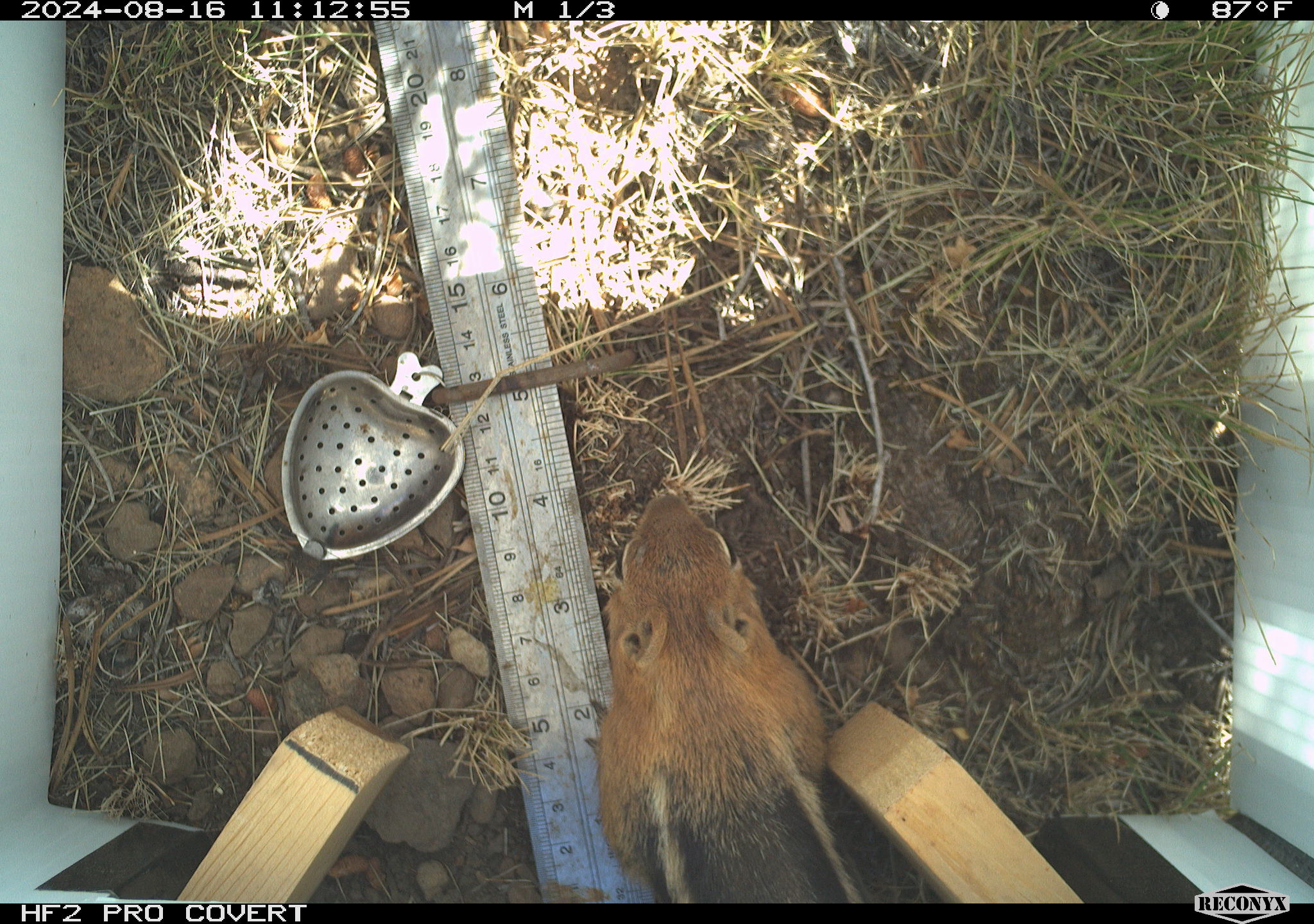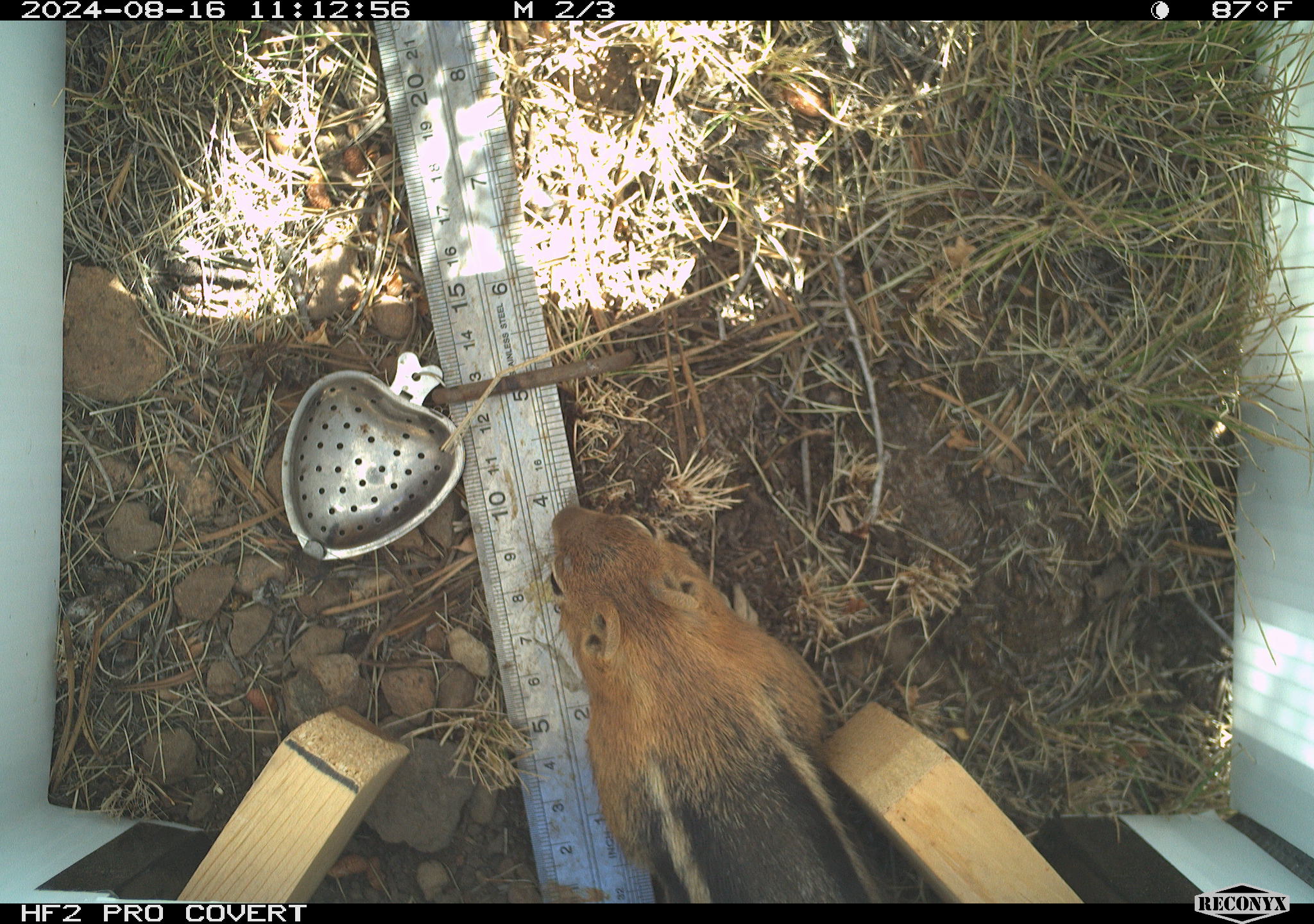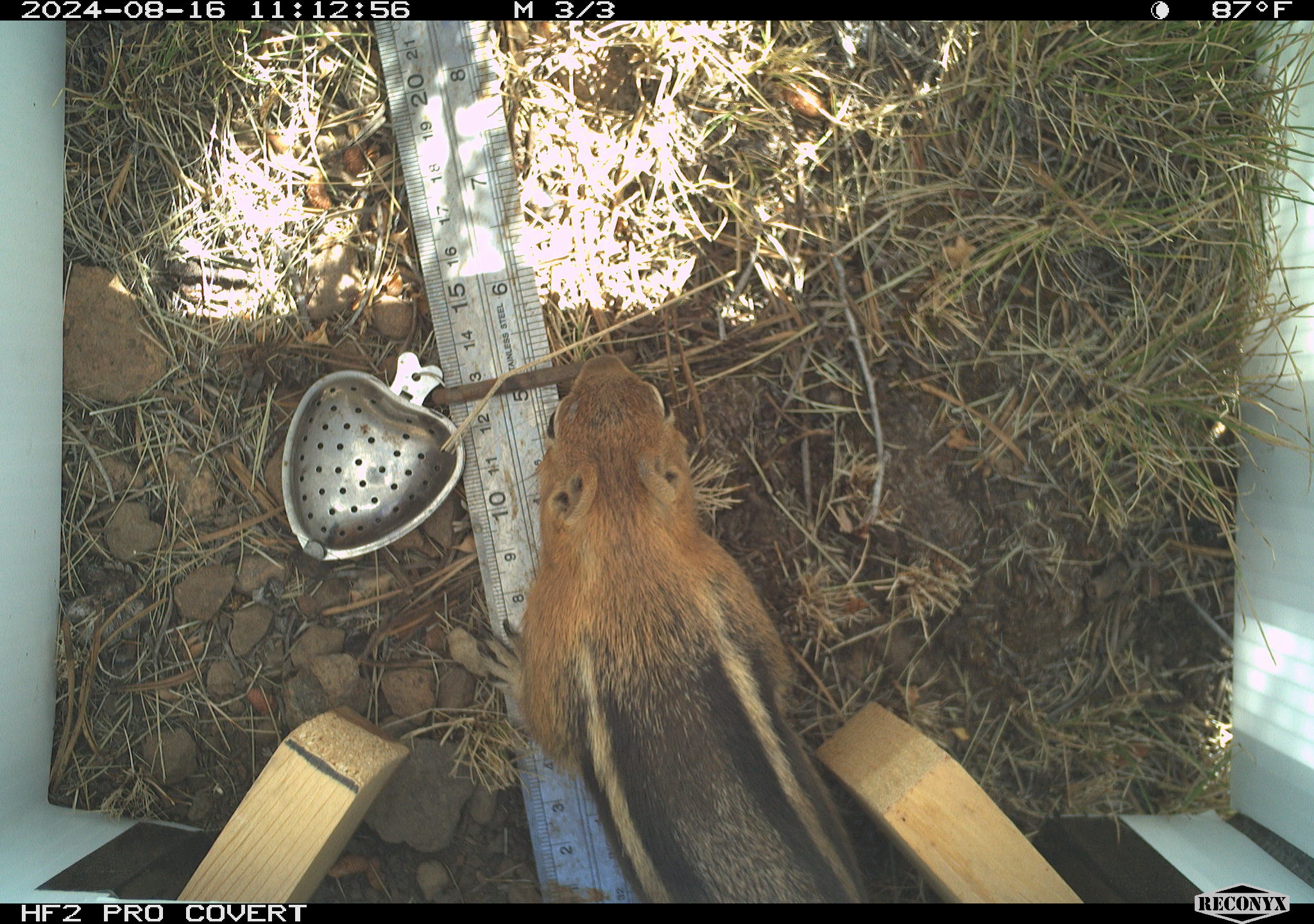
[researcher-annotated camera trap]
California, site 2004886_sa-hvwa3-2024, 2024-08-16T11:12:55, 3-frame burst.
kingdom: Animalia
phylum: Chordata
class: Mammalia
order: Rodentia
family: Sciuridae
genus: Callospermophilus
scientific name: Callospermophilus lateralis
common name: golden mantled ground squirrel